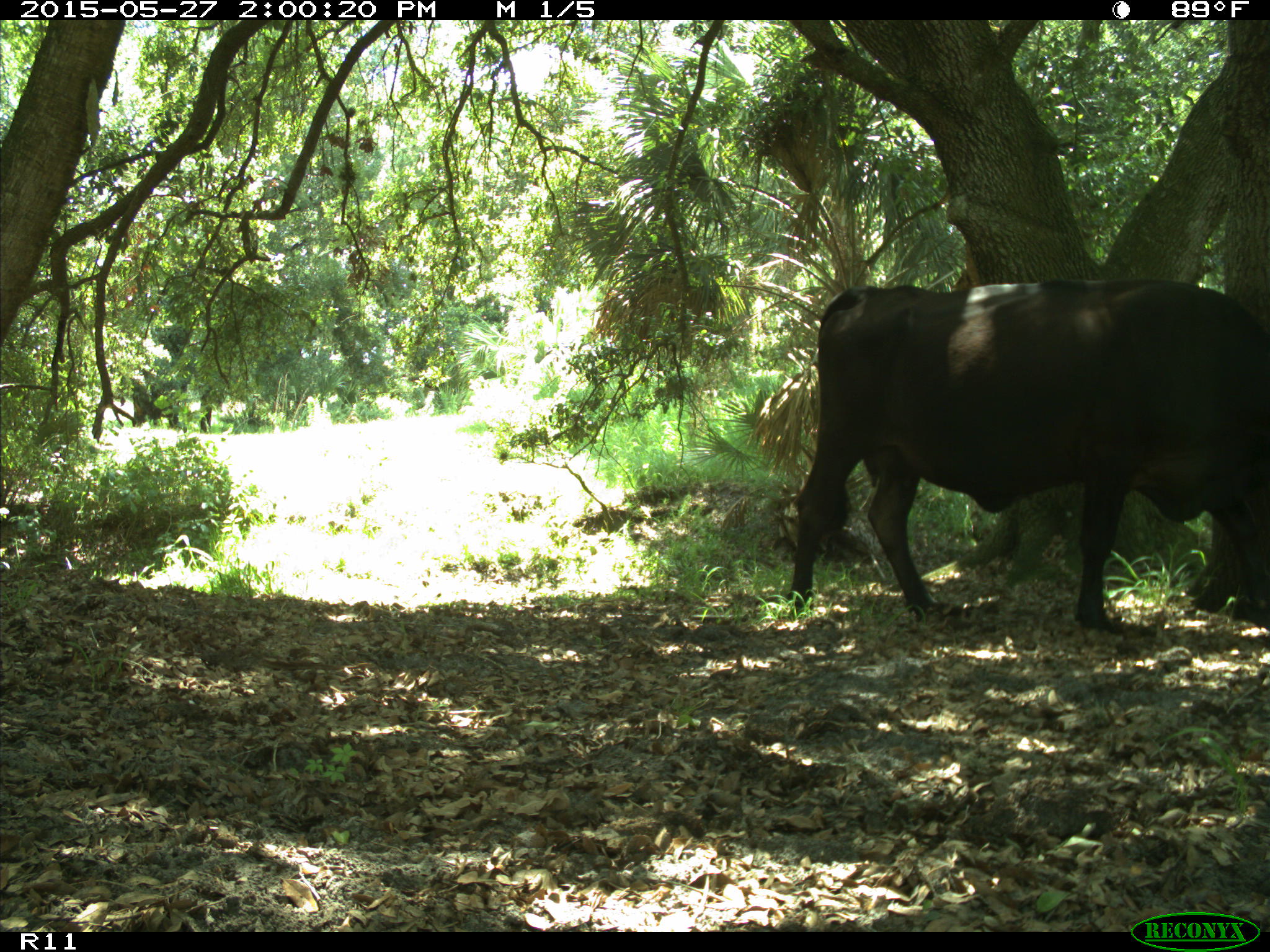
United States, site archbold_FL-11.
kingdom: Animalia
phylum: Chordata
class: Mammalia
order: Artiodactyla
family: Bovidae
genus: Bos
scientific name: Bos taurus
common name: domestic cow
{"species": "Bos taurus (domestic cow)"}